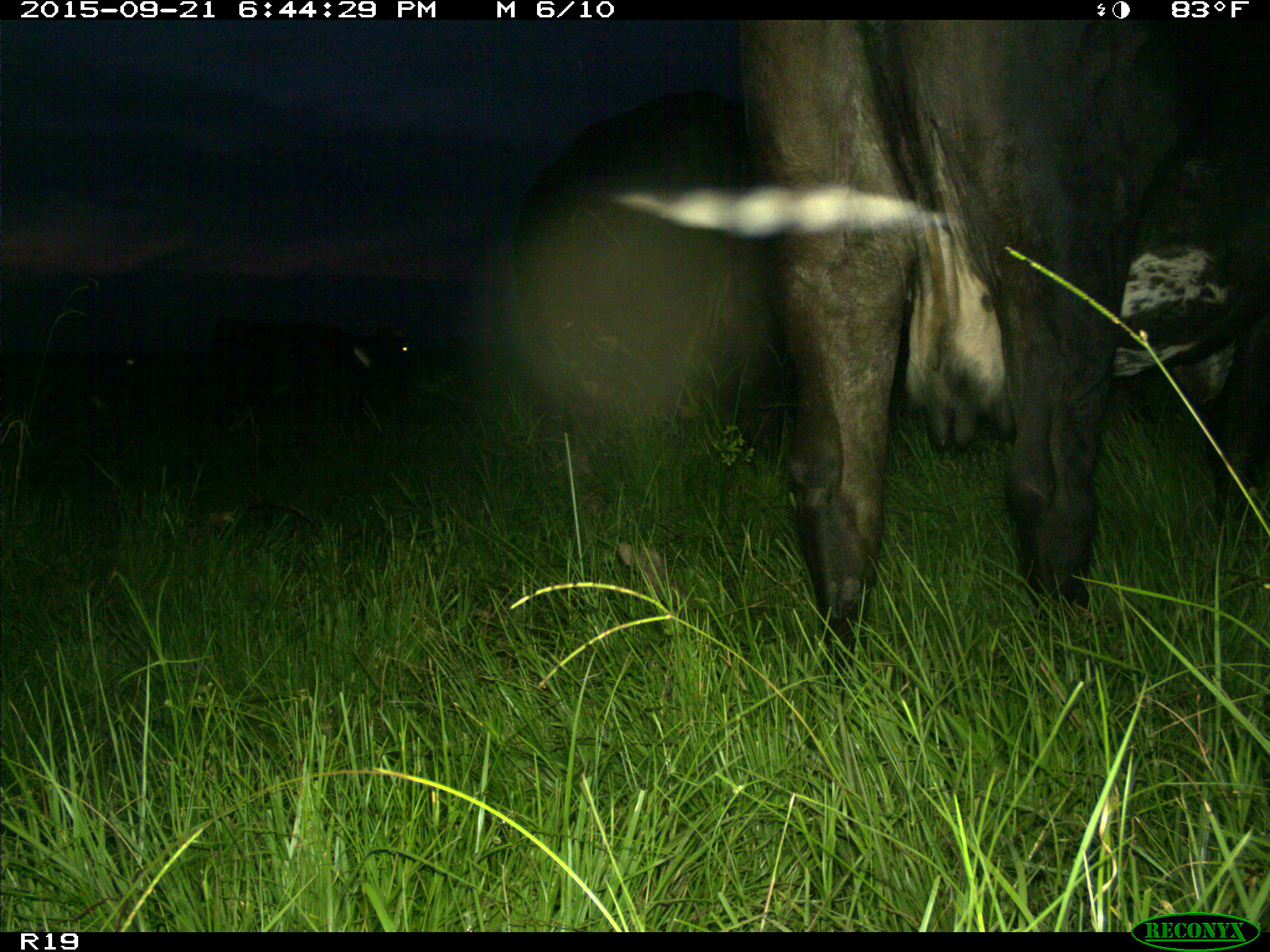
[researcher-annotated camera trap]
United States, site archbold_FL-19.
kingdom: Animalia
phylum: Chordata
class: Mammalia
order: Artiodactyla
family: Bovidae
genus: Bos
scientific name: Bos taurus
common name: domestic cow